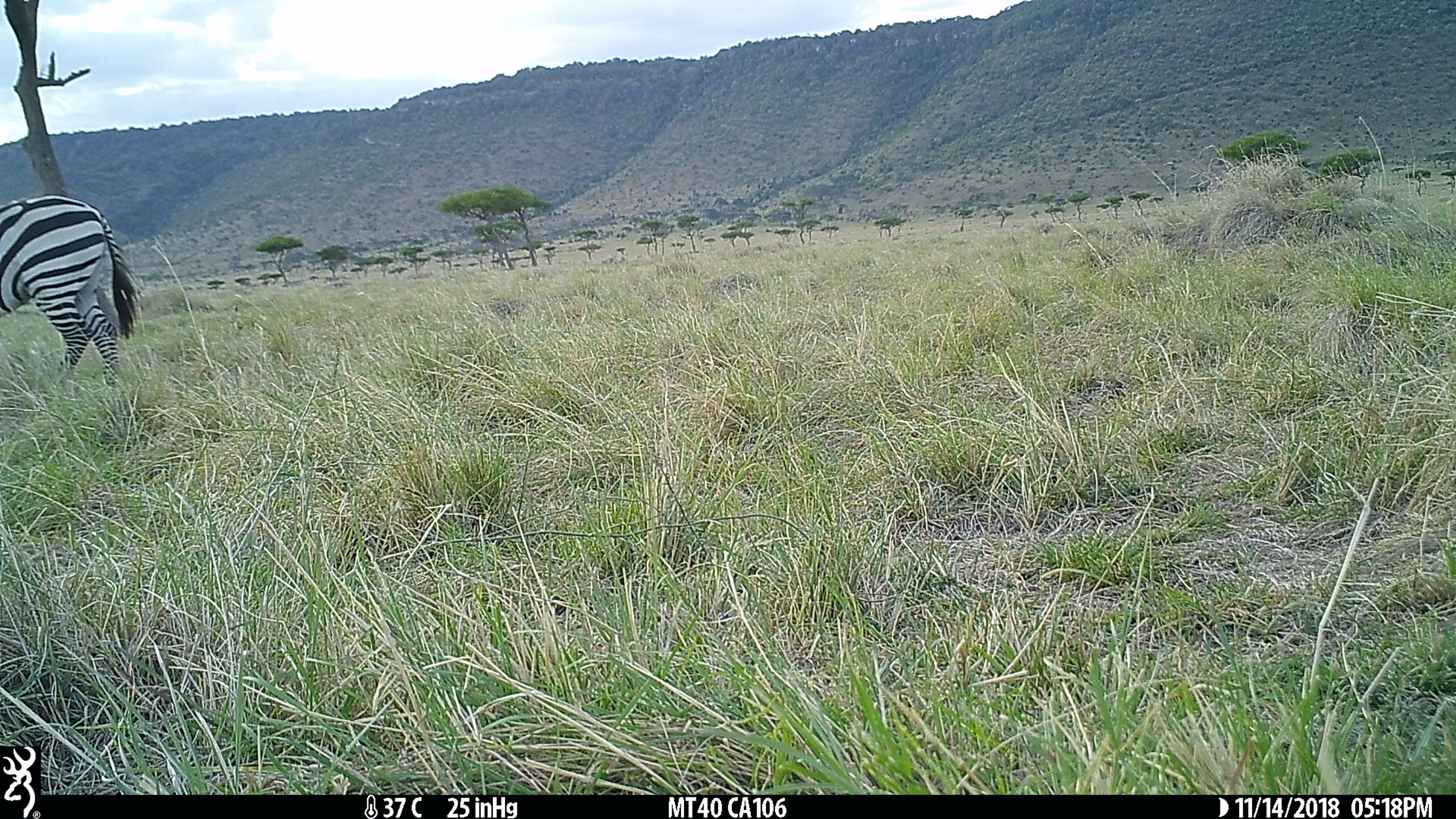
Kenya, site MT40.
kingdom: Animalia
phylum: Chordata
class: Mammalia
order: Perissodactyla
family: Equidae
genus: Equus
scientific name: Equus quagga burchellii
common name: burchell's zebra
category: zebra